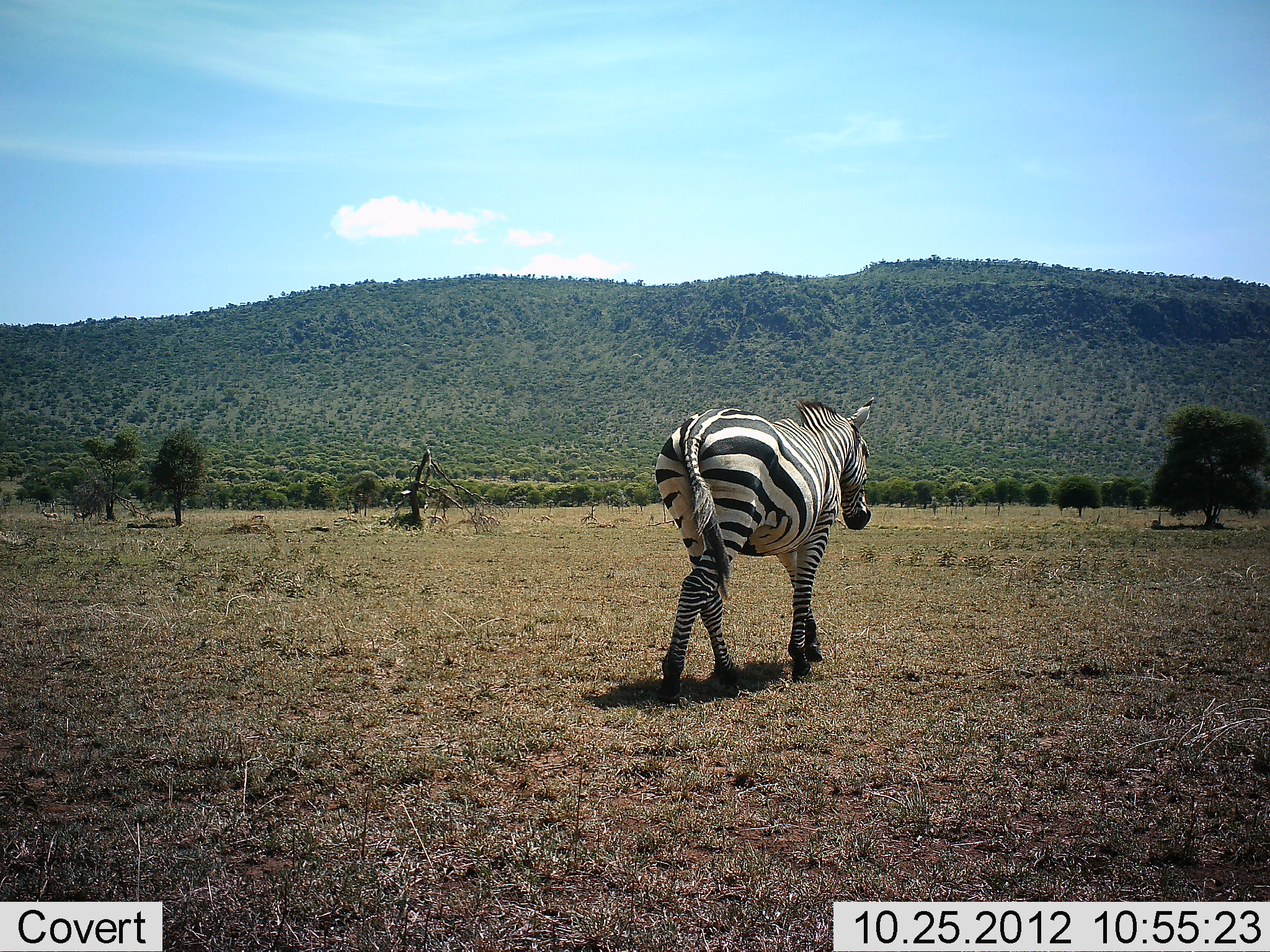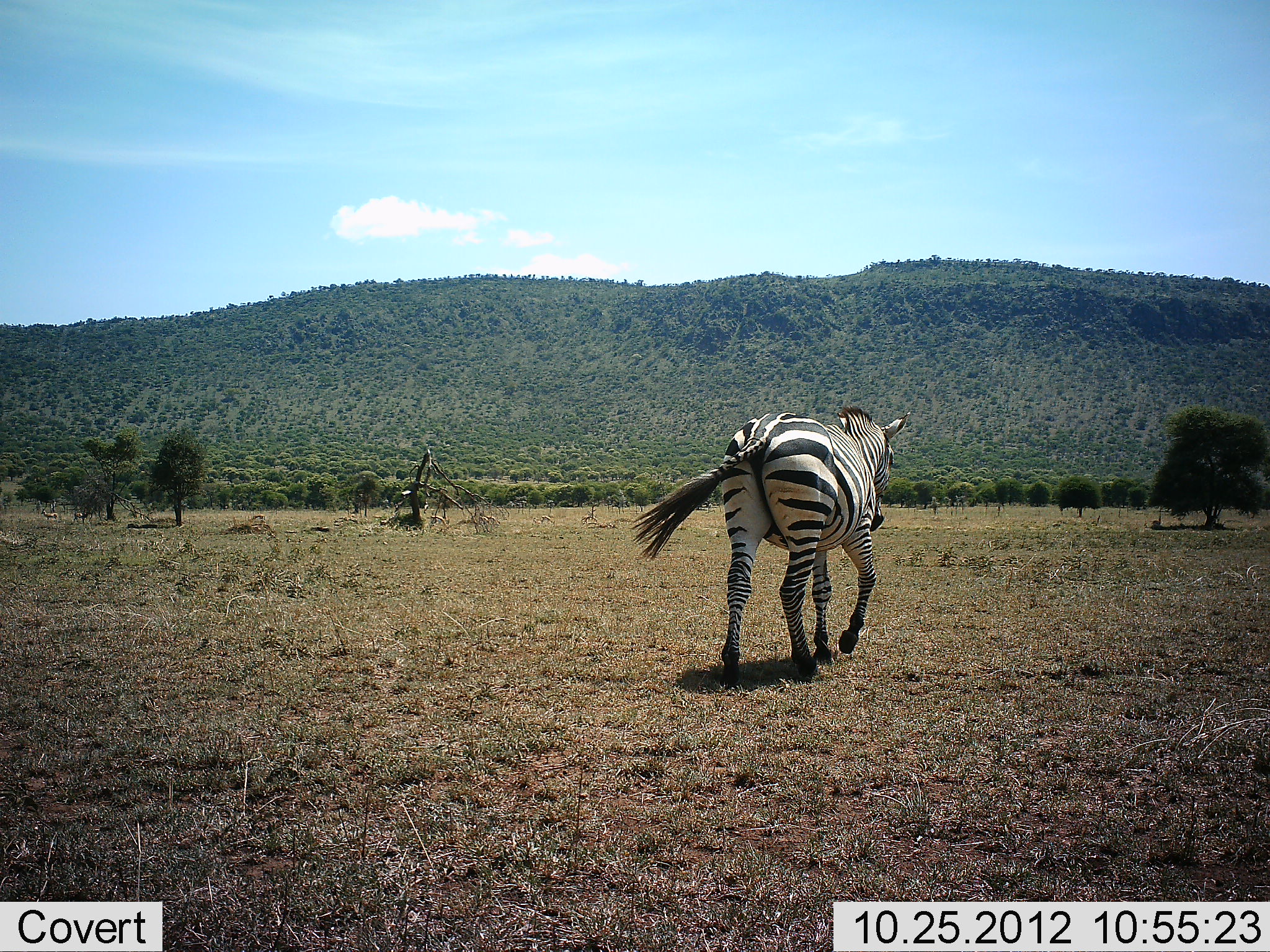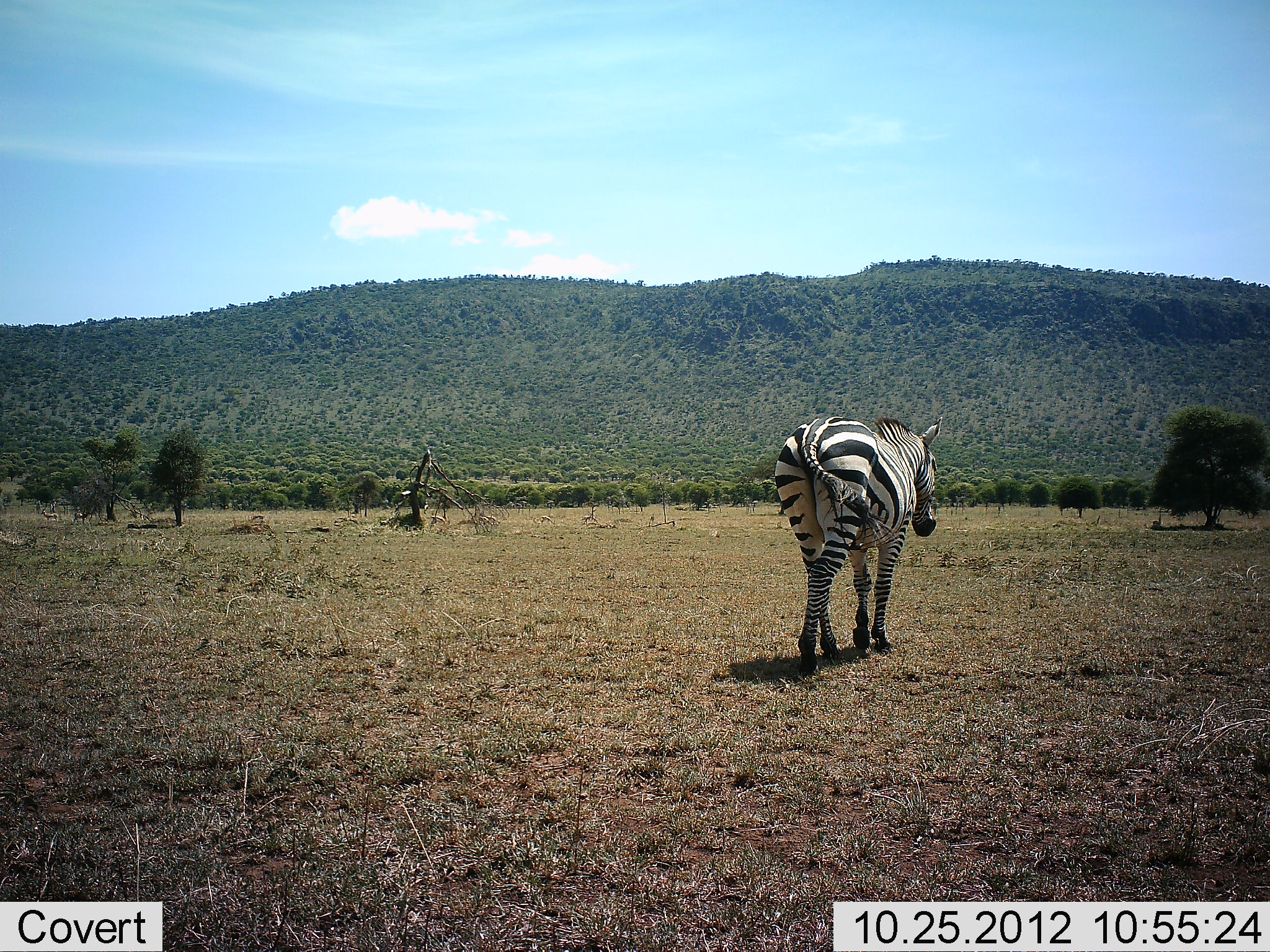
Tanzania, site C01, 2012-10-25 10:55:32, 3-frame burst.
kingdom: Animalia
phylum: Chordata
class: Mammalia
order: Perissodactyla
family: Equidae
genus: Equus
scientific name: Equus quagga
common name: plains zebra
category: zebra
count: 1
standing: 0%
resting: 0%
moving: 100%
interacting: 0%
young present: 0%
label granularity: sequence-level